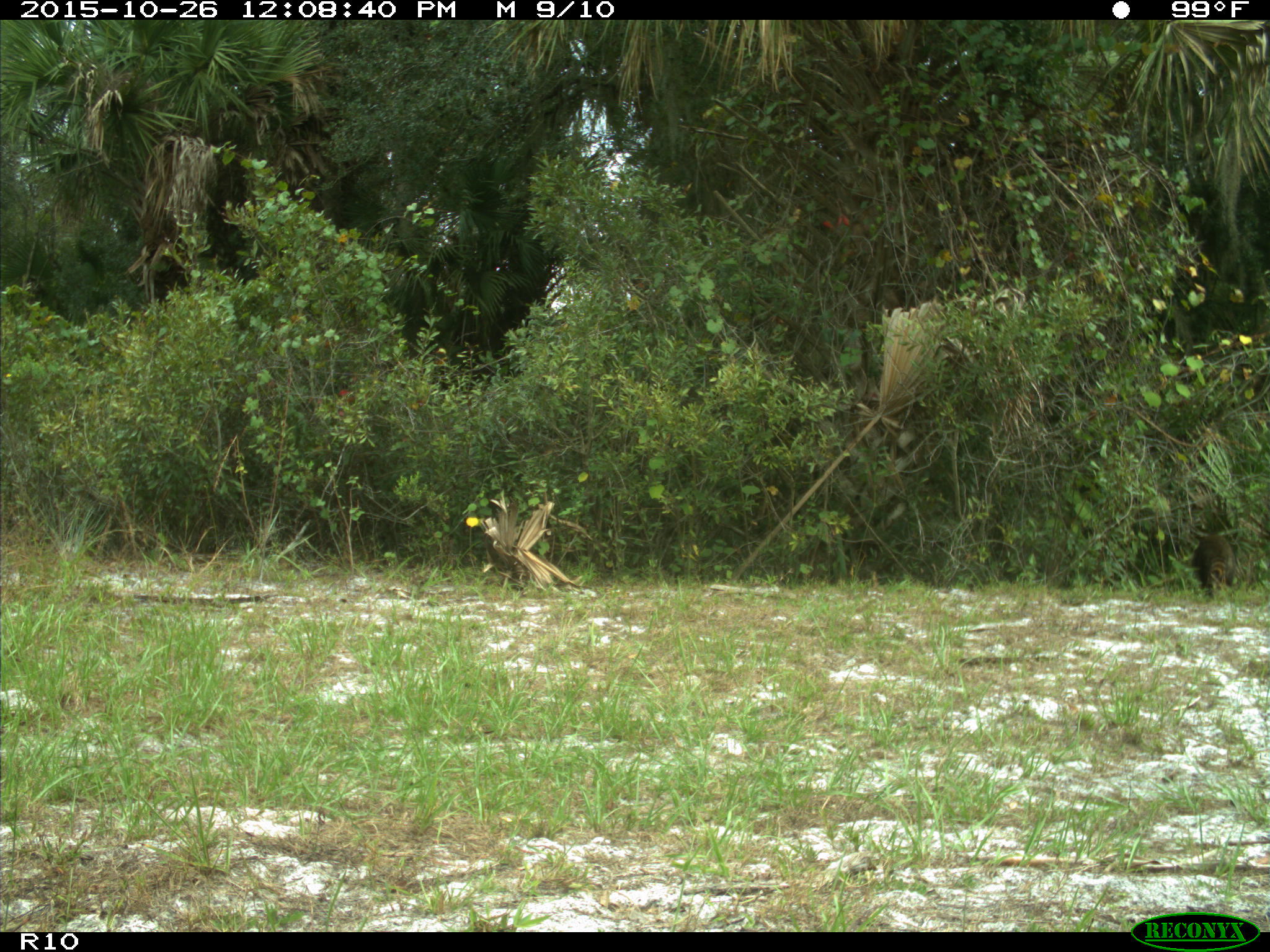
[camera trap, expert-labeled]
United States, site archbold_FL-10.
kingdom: Animalia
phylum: Chordata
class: Mammalia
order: Carnivora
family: Procyonidae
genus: Procyon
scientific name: Procyon lotor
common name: common raccoon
Procyon lotor (common raccoon).